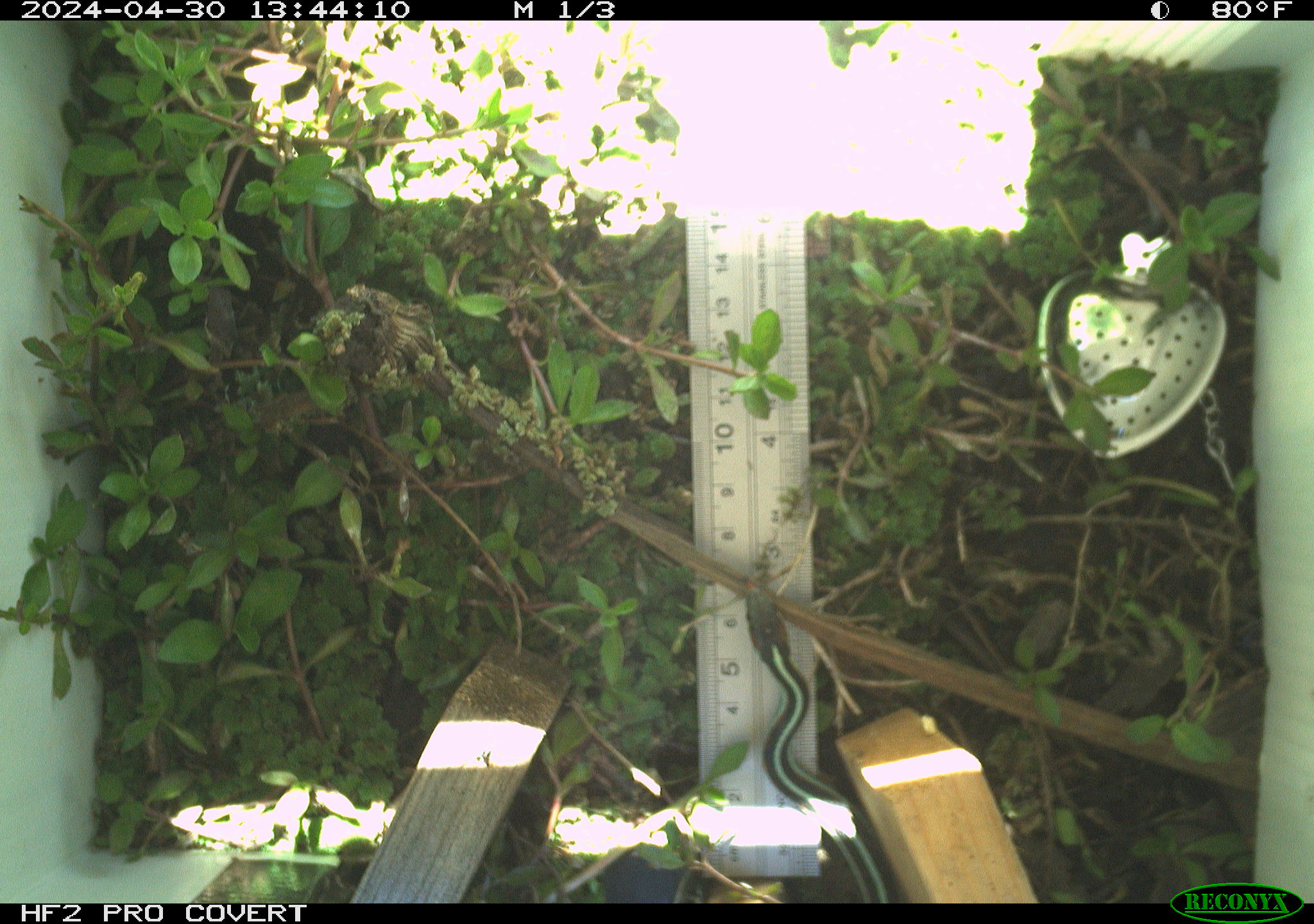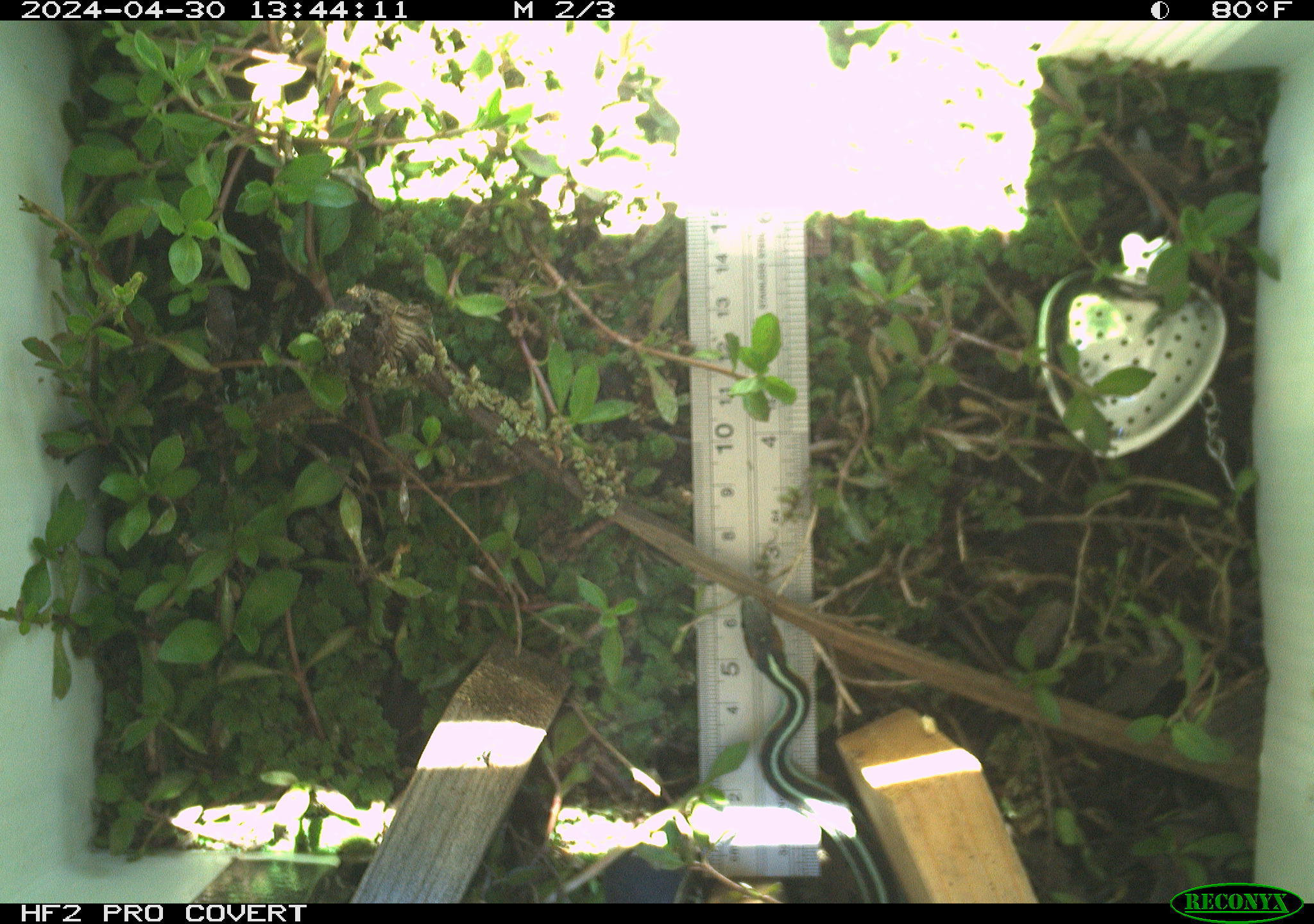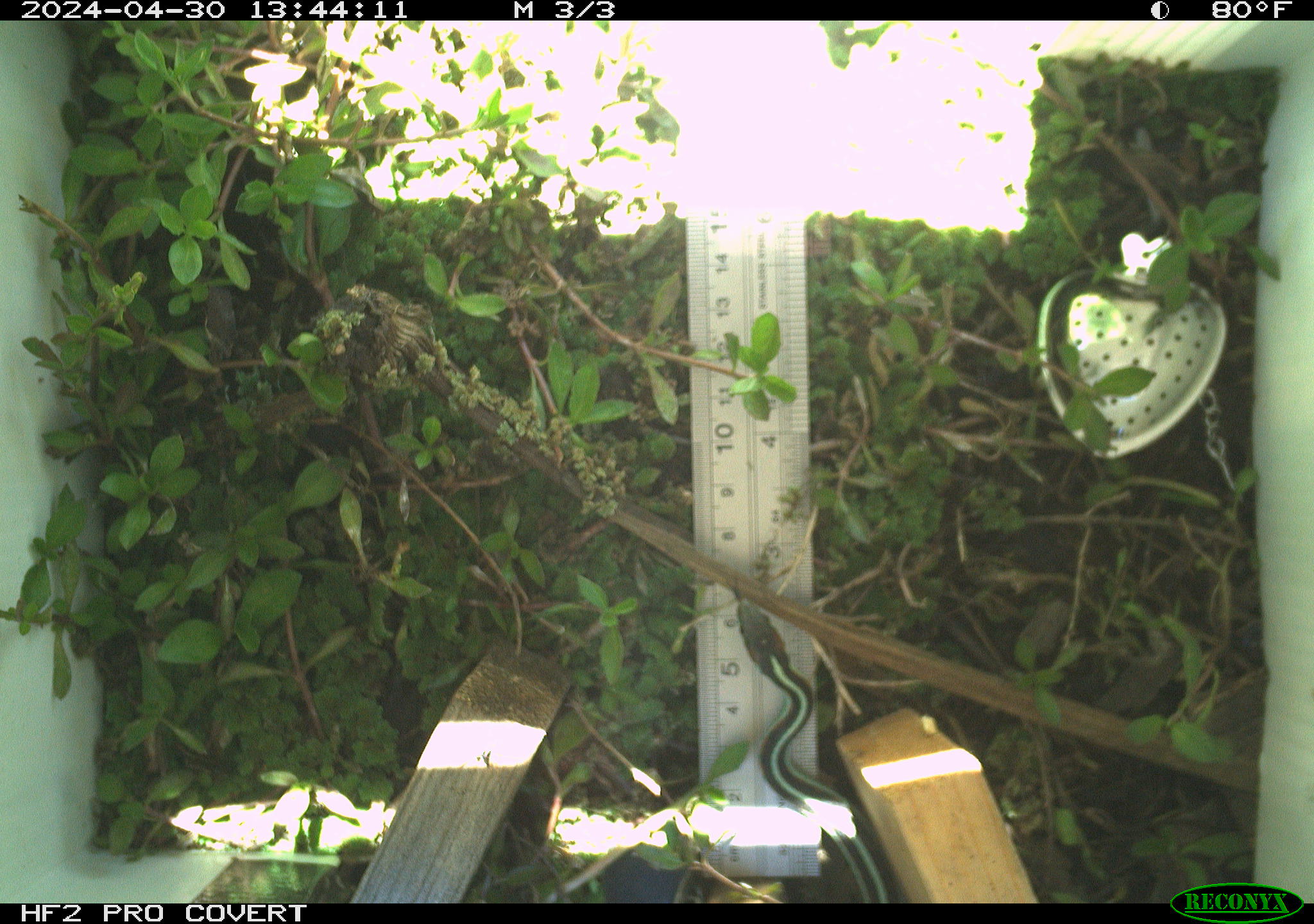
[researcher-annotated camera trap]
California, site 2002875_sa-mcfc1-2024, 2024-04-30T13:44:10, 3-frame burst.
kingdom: Animalia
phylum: Chordata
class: Reptilia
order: Squamata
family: Colubridae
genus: Thamnophis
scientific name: Thamnophis sirtalis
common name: common gartersnake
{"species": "common gartersnake (Thamnophis sirtalis)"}